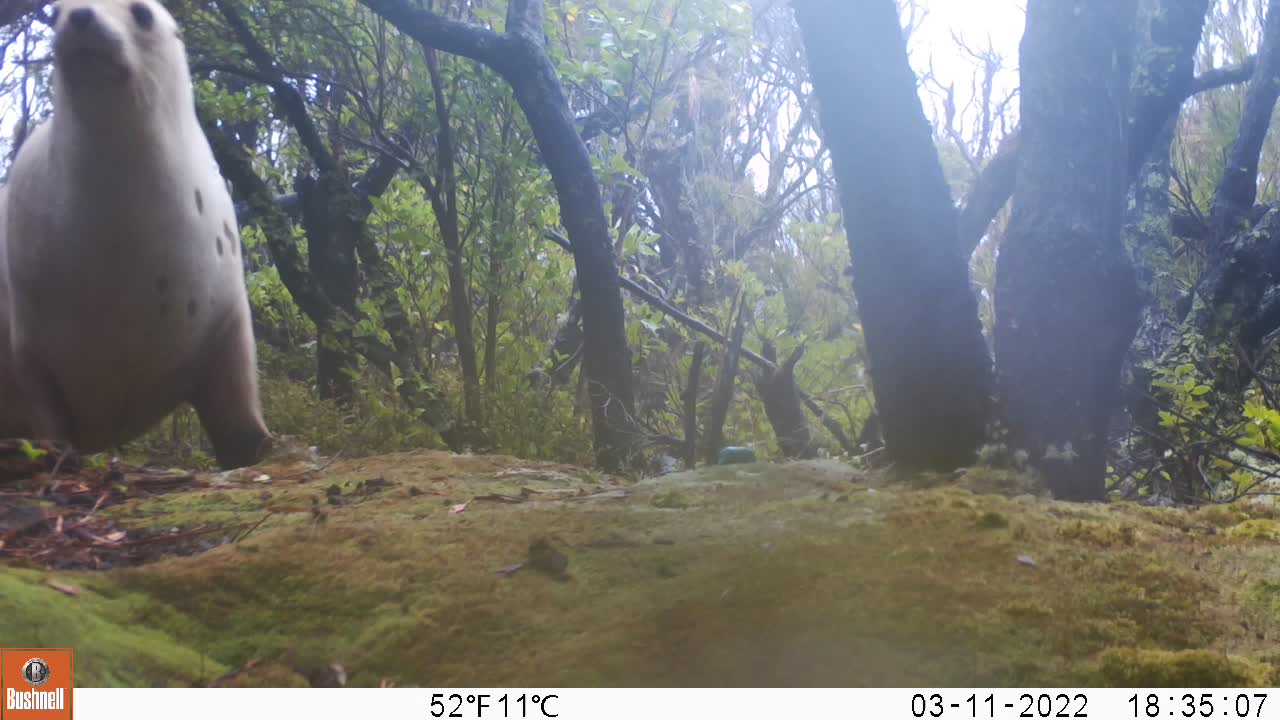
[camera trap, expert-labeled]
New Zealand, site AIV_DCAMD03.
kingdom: Animalia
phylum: Chordata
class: Mammalia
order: Carnivora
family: Otariidae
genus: Phocarctos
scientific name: Phocarctos hookeri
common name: new zealand sea lion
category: sealion